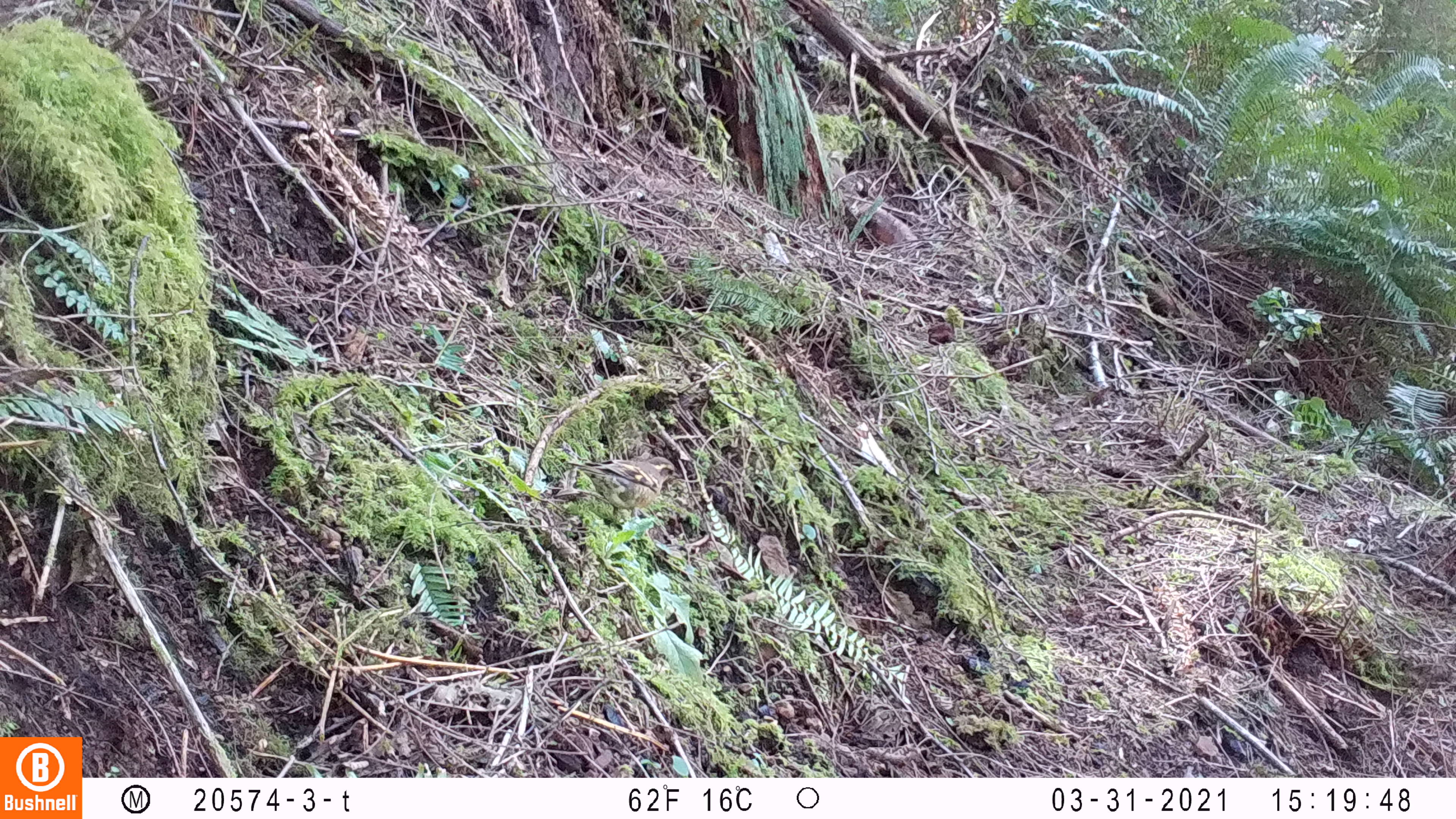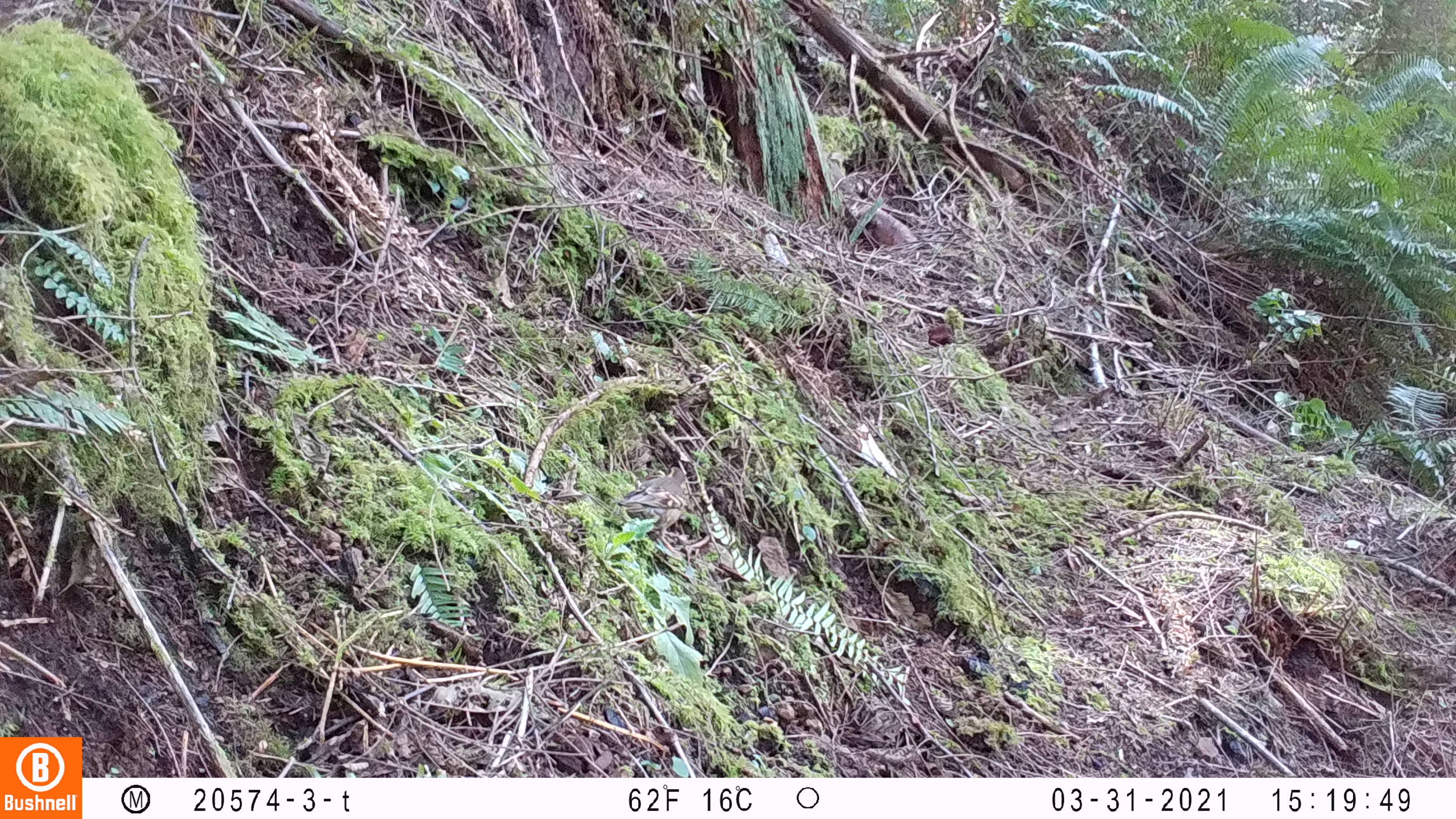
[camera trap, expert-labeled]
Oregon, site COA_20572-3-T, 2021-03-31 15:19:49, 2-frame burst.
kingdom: Animalia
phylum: Chordata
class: Aves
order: Passeriformes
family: Turdidae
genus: Ixoreus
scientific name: Ixoreus naevius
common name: varied thrush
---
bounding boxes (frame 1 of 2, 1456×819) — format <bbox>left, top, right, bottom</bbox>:
varied thrush: <bbox>563, 450, 685, 532</bbox>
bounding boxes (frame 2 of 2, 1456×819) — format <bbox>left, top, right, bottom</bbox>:
varied thrush: <bbox>605, 462, 692, 554</bbox>